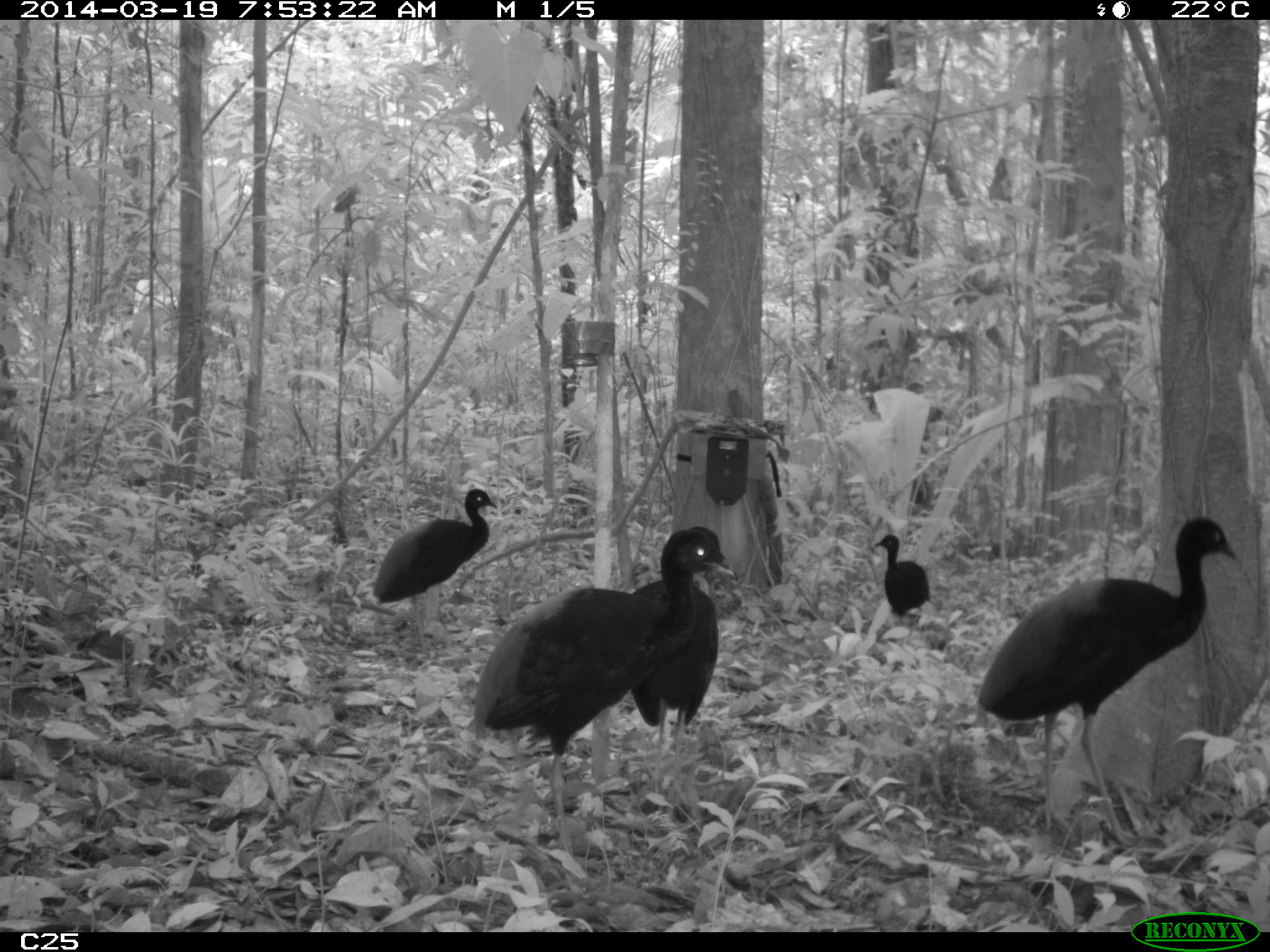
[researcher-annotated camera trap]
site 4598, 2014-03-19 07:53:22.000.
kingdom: Animalia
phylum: Chordata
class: Aves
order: Gruiformes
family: Psophiidae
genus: Psophia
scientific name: Psophia crepitans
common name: gray-winged trumpeter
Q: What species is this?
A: Psophia crepitans (gray-winged trumpeter).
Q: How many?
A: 6.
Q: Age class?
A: Adult.